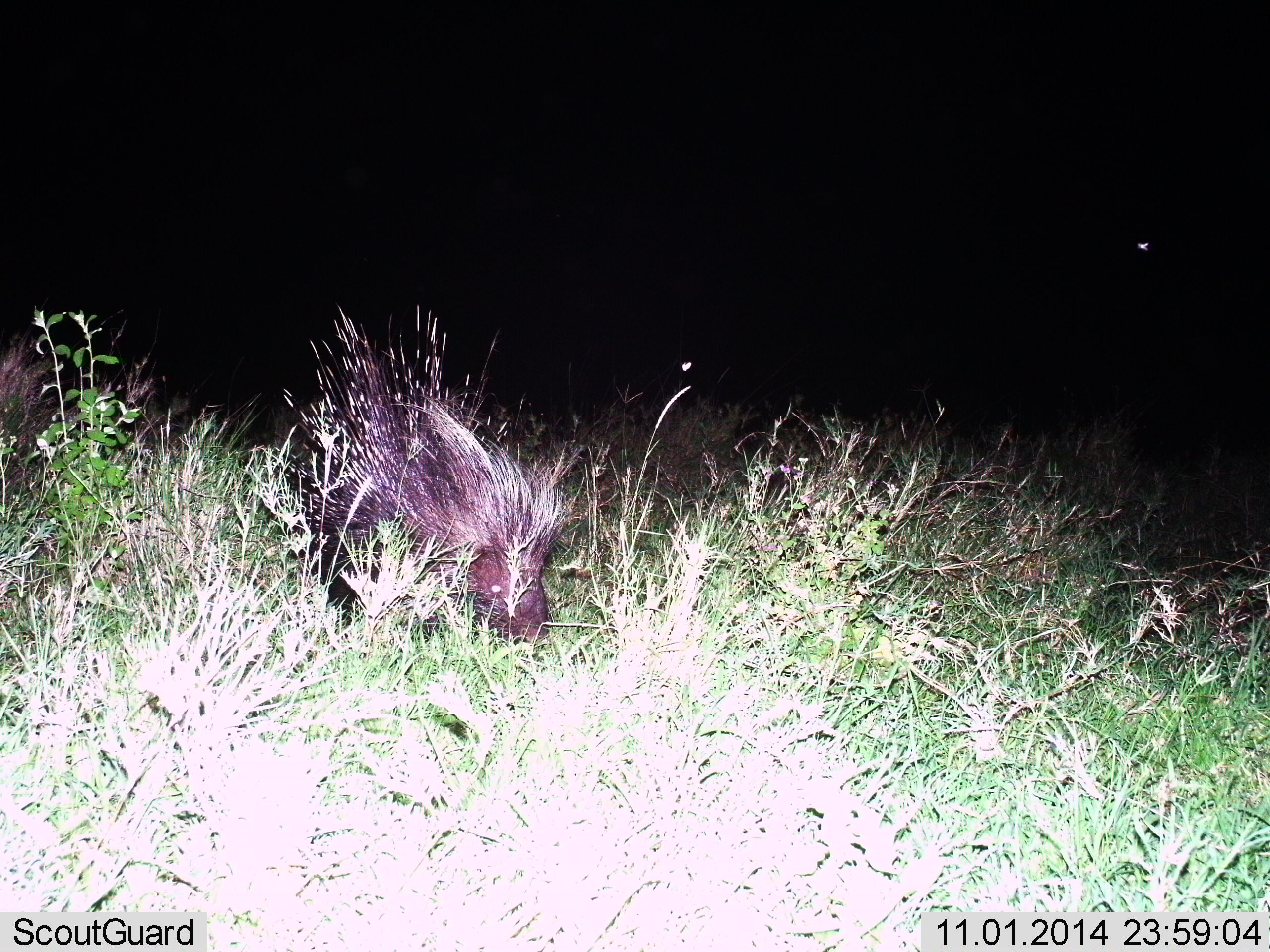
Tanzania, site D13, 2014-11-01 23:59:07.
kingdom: Animalia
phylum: Chordata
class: Mammalia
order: Rodentia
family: Hystricidae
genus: Hystrix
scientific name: Hystrix cristata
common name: crested porcupine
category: porcupine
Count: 1.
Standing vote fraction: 50%.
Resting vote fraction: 0%.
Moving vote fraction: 20%.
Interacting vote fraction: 0%.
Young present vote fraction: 0%.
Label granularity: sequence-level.